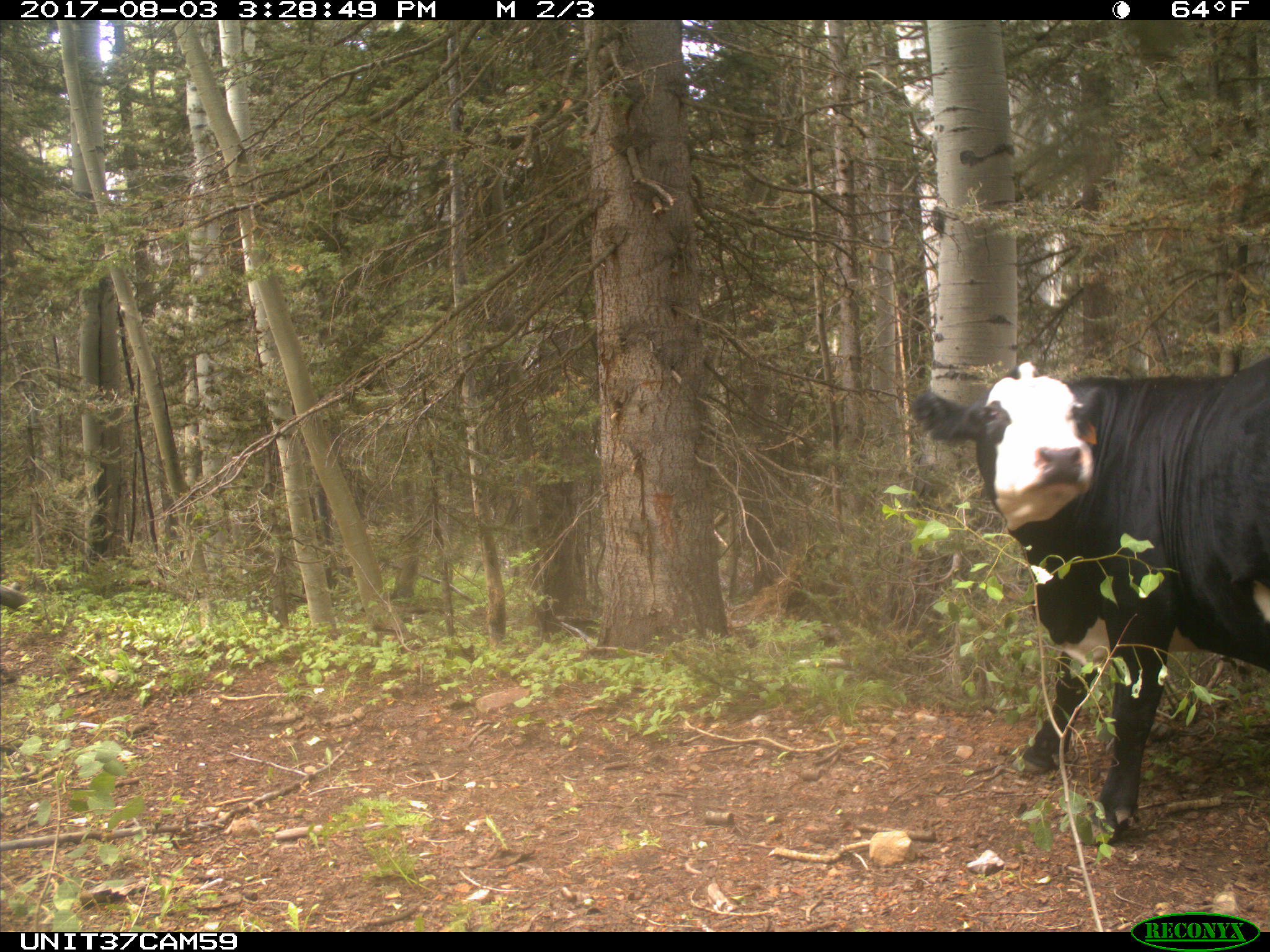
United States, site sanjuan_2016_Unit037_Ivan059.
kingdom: Animalia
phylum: Chordata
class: Mammalia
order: Artiodactyla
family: Bovidae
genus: Bos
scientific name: Bos taurus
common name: domestic cow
Bos taurus (domestic cow).